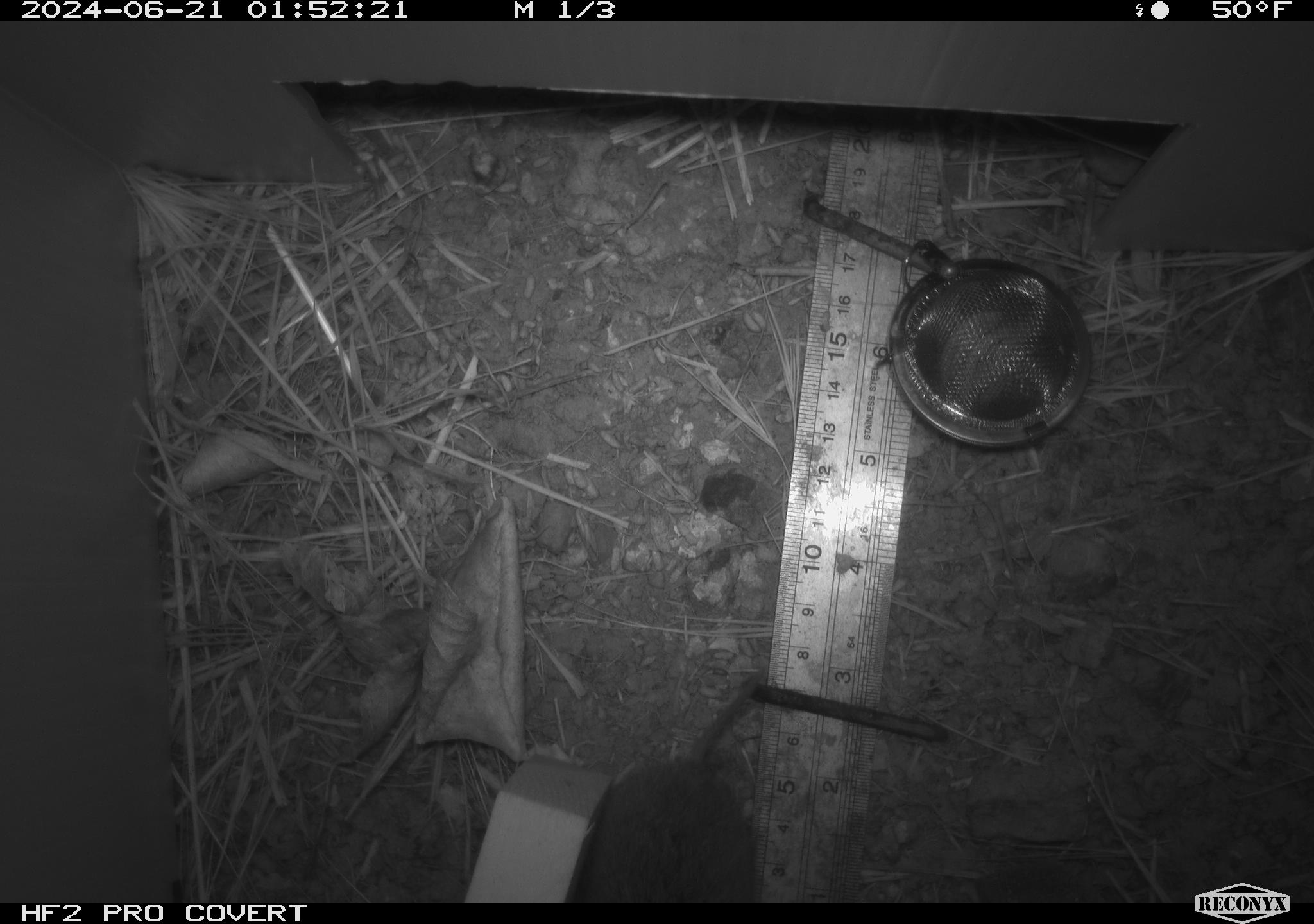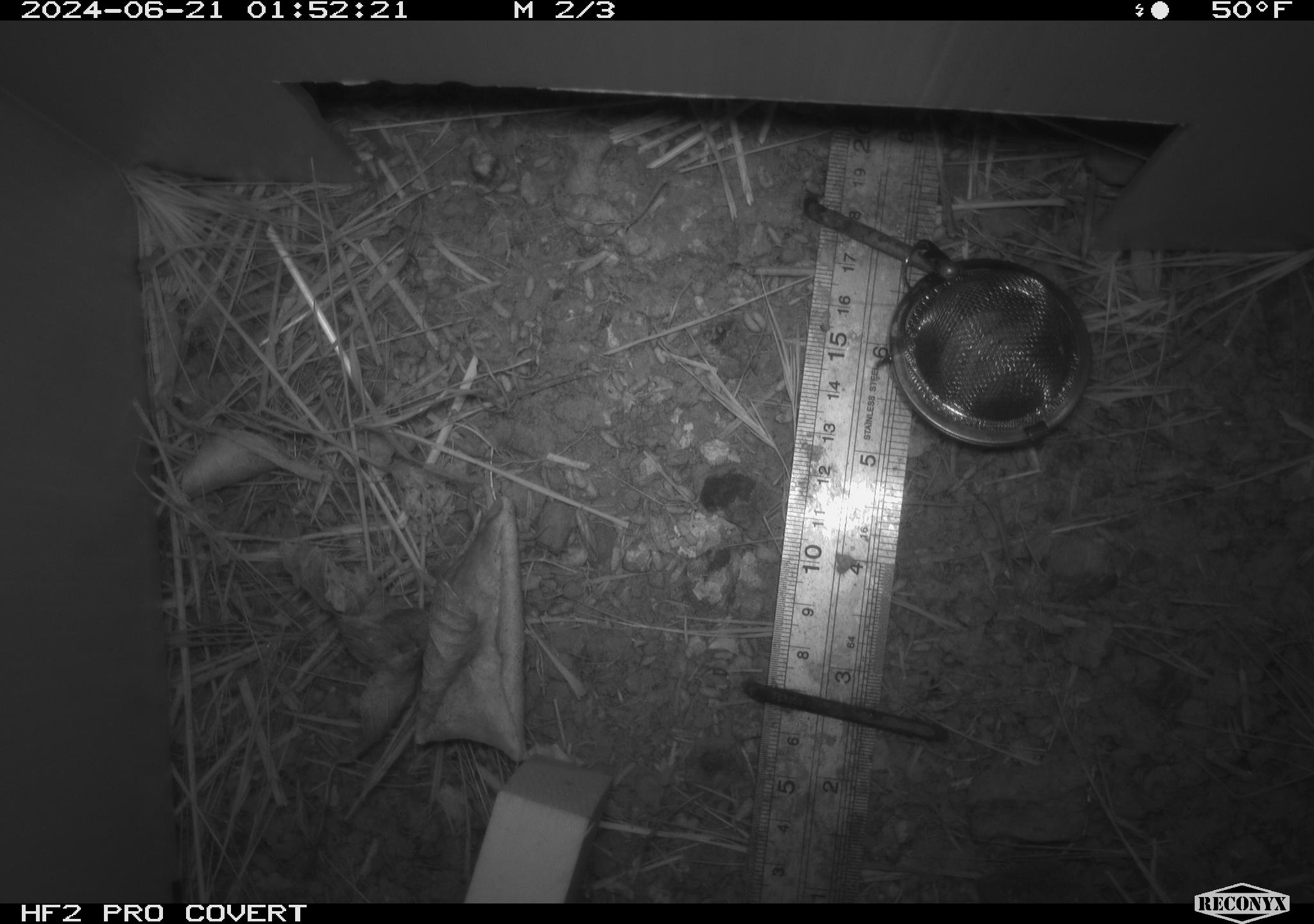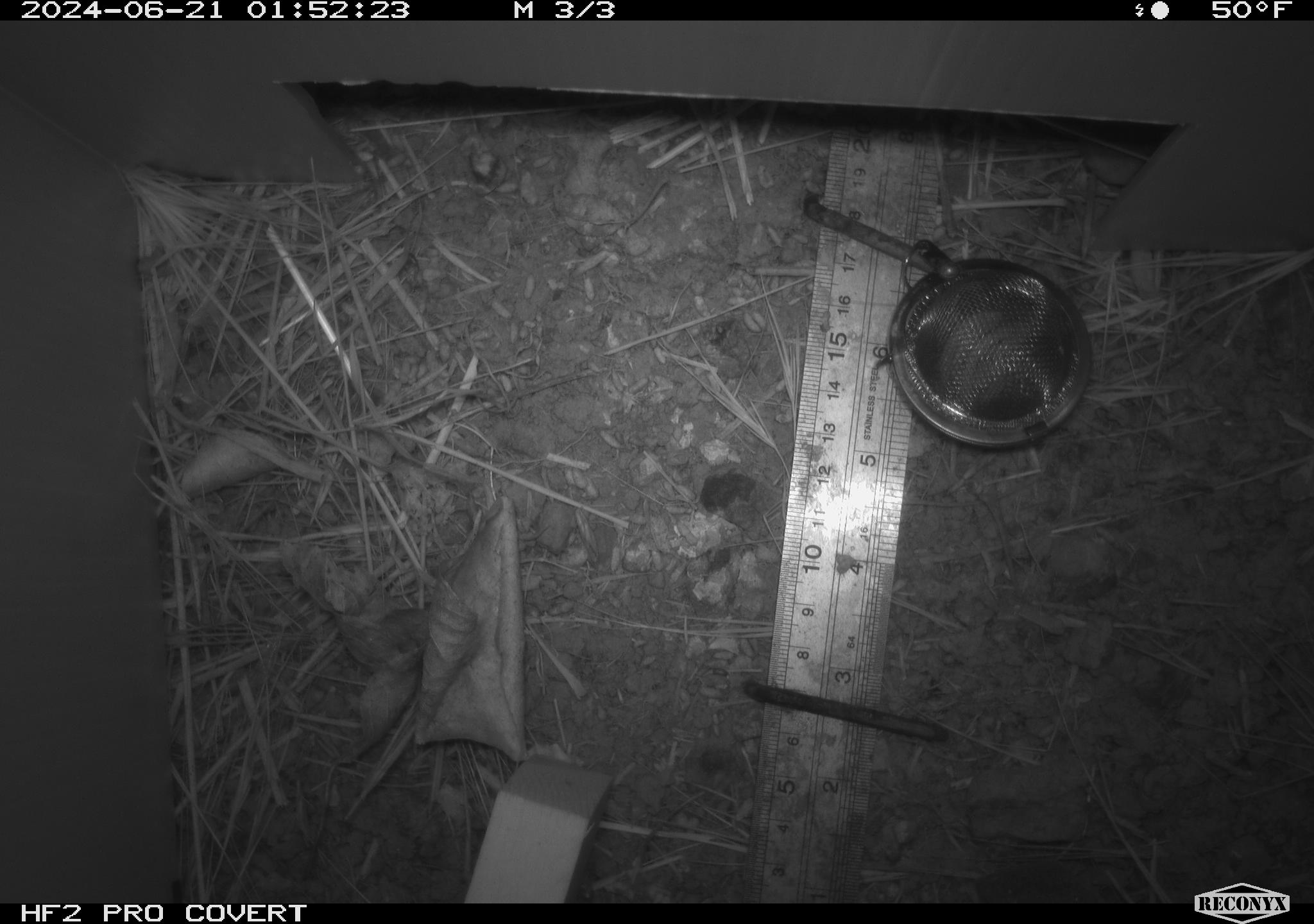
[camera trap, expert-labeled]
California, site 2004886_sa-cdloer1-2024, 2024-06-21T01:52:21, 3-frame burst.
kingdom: Animalia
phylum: Chordata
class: Mammalia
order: Rodentia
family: Cricetidae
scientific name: Arvicolinae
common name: voles, lemmings, and muskrats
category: arvicolinae subfamily